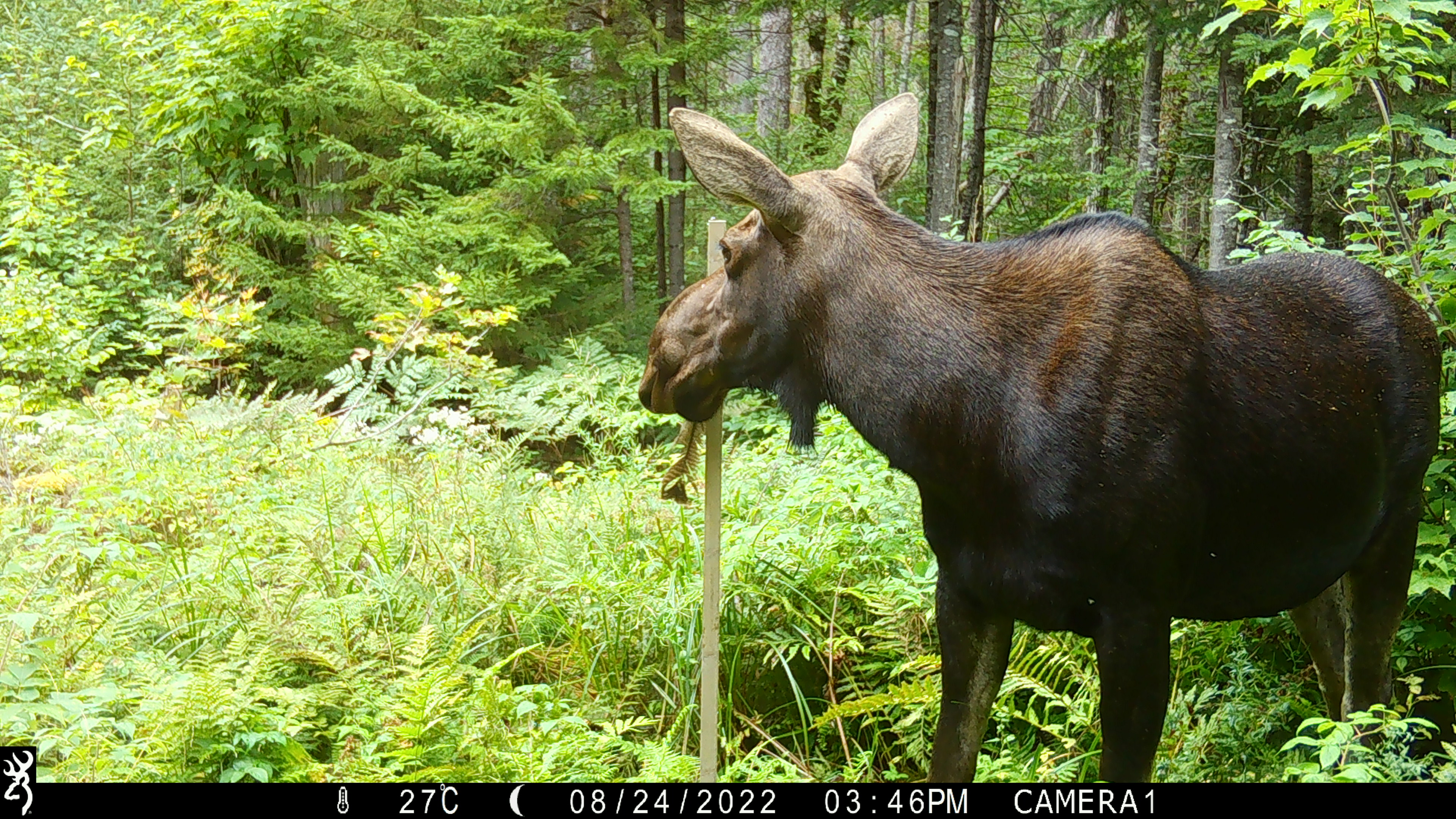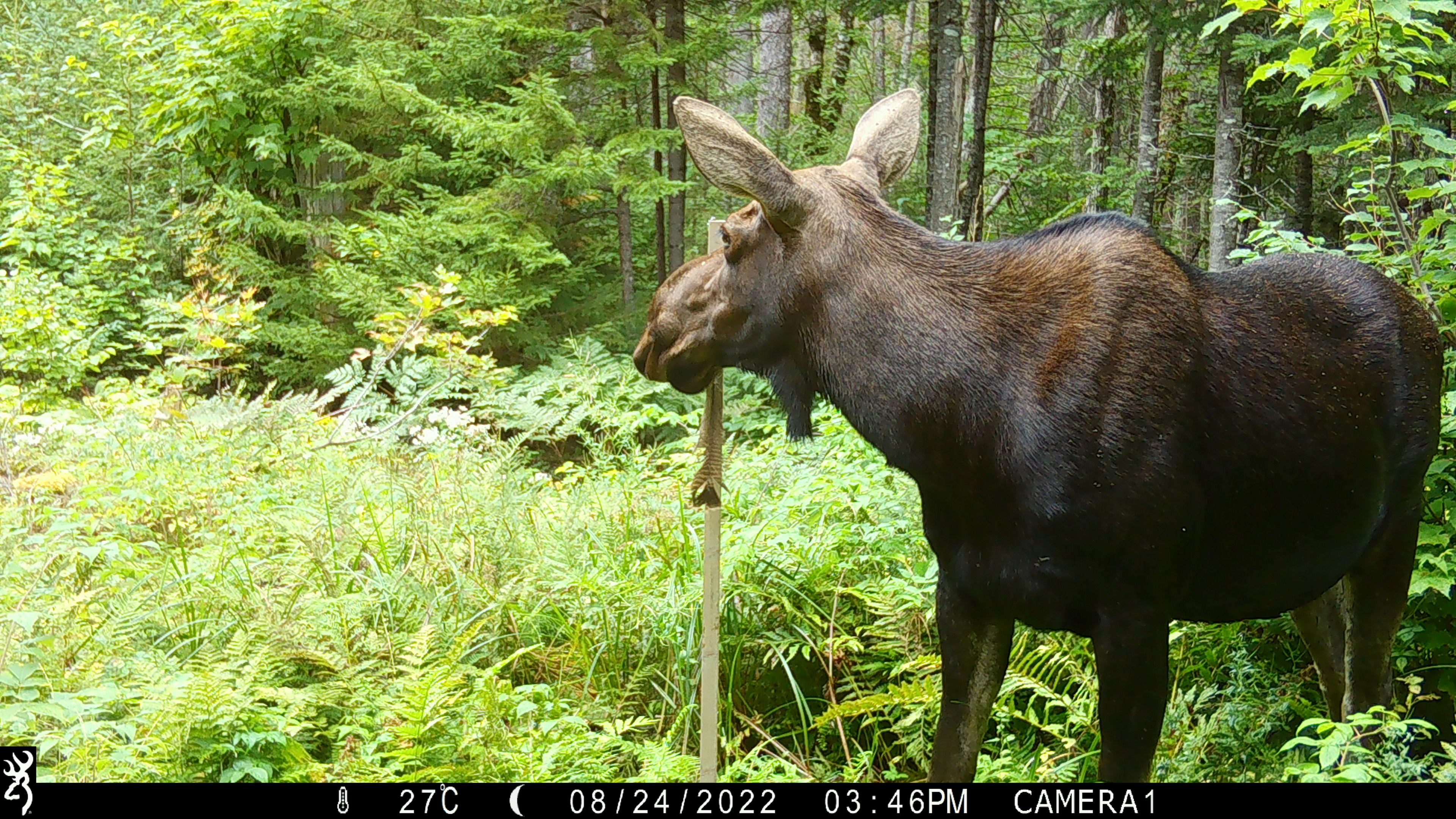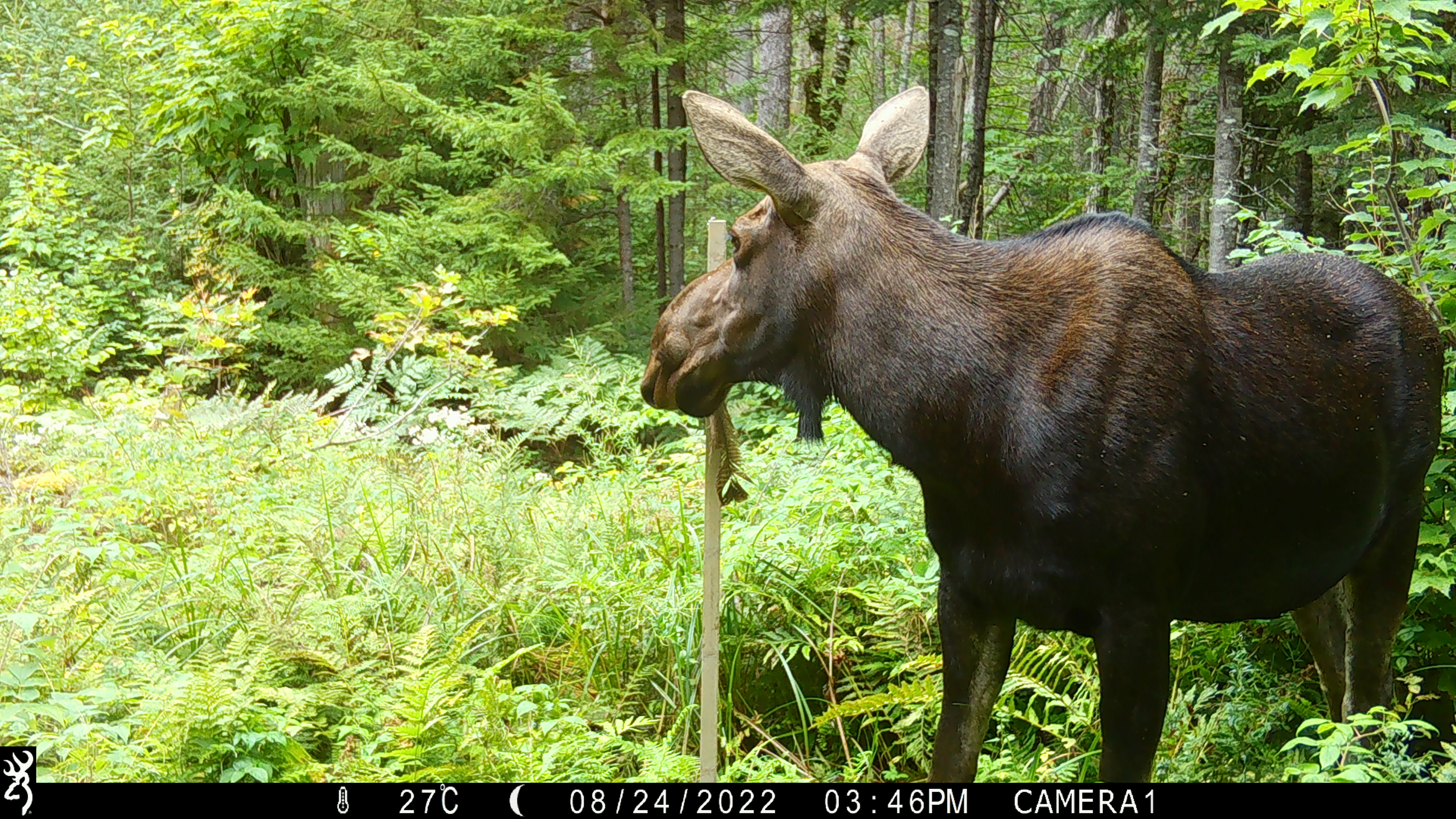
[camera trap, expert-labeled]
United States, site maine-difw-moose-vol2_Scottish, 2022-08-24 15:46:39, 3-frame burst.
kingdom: Animalia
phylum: Chordata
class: Mammalia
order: Artiodactyla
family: Cervidae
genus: Alces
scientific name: Alces alces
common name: moose